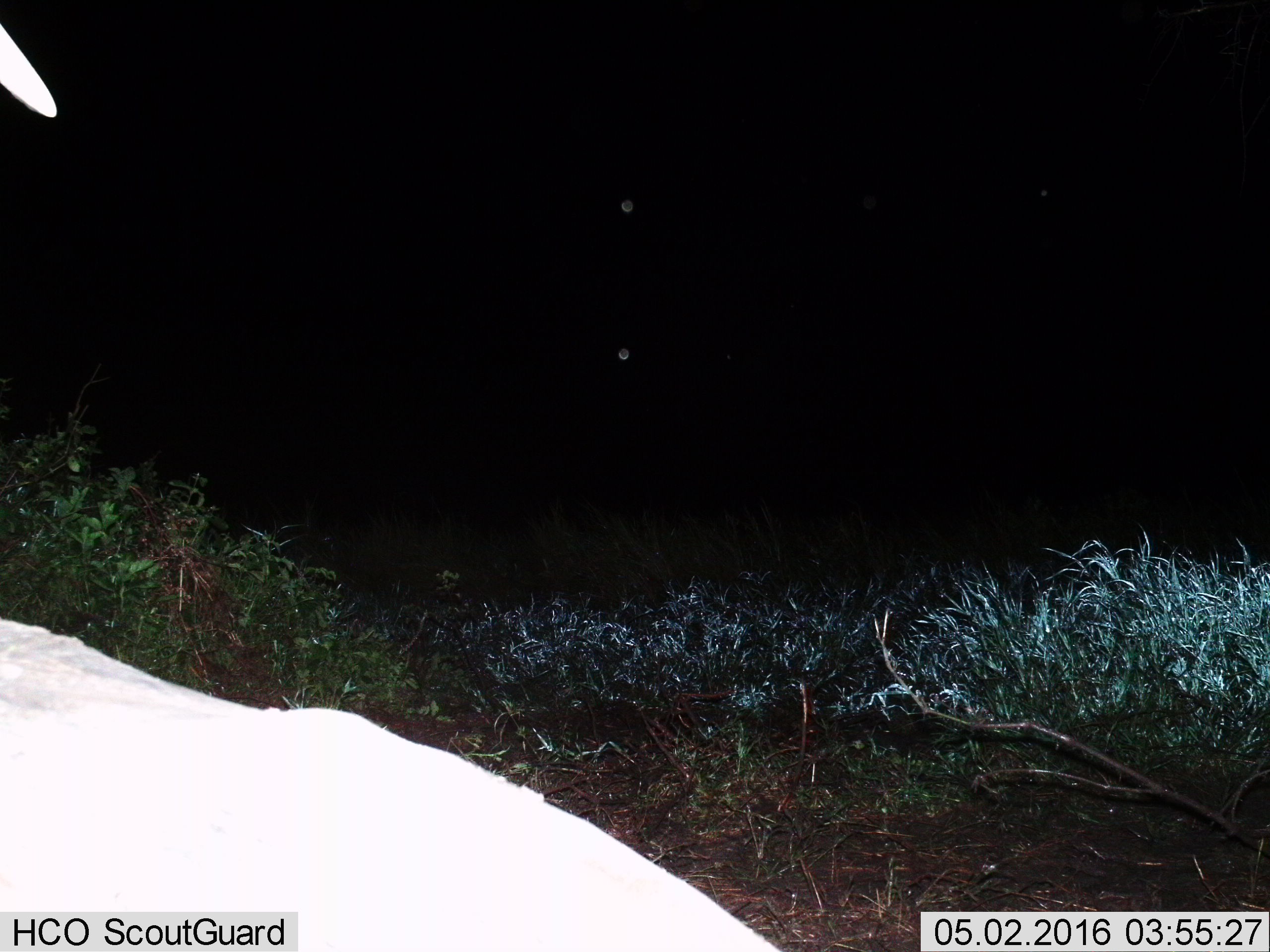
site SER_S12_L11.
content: unidentified animal